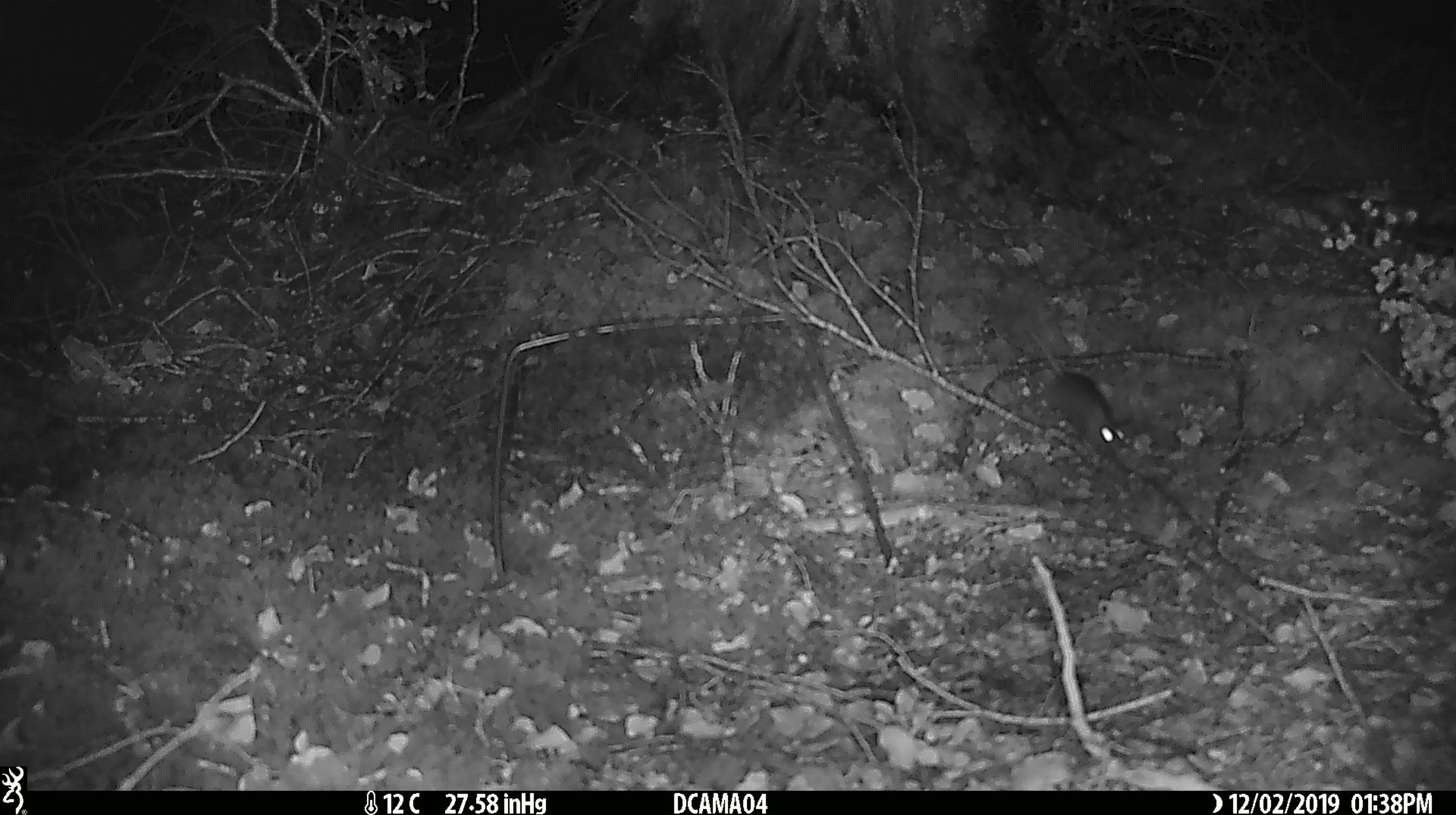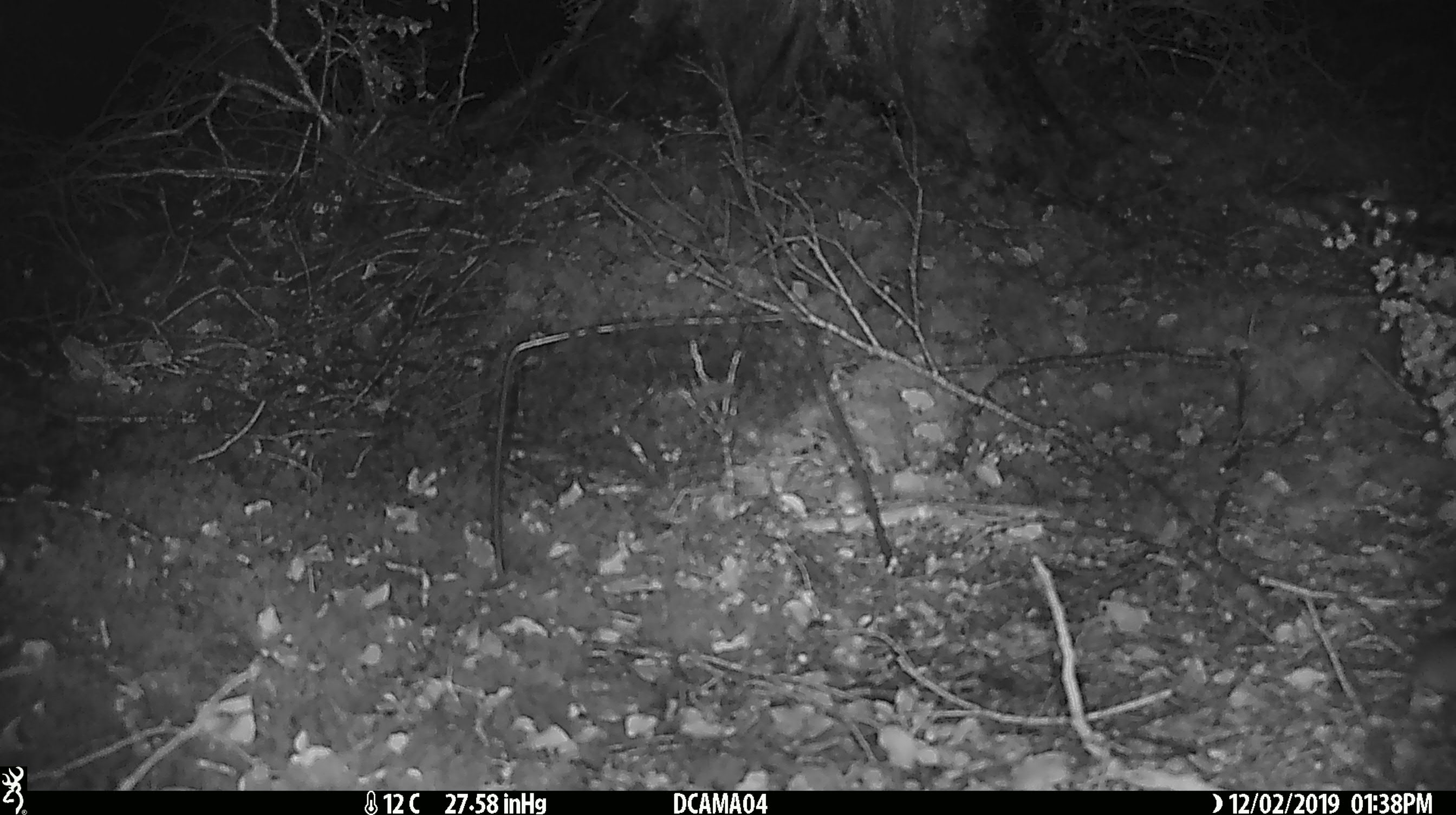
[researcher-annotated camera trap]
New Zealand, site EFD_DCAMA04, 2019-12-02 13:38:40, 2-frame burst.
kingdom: Animalia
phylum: Chordata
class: Mammalia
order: Rodentia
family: Muridae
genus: Mus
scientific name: Mus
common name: mouse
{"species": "mouse (Mus)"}